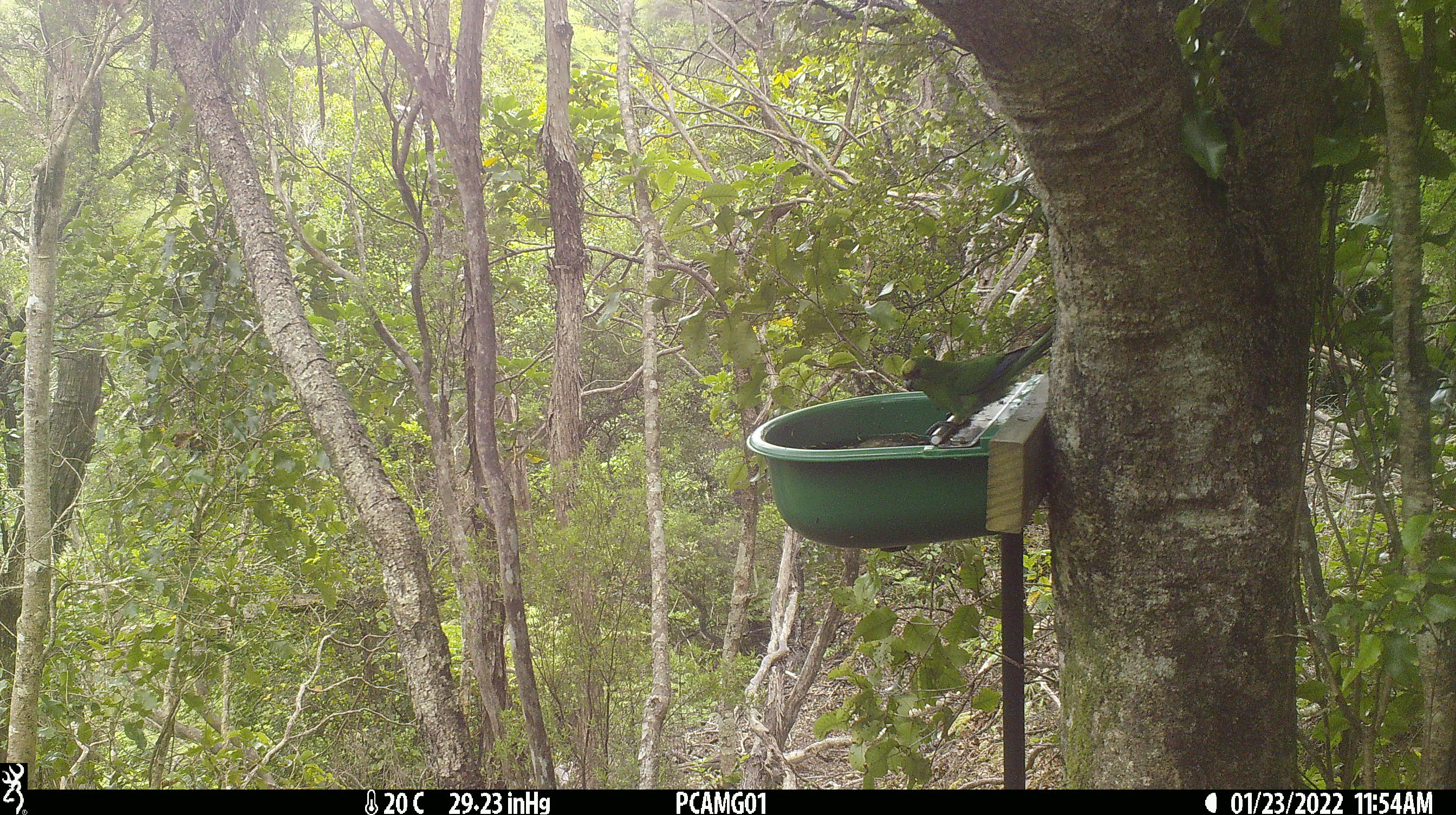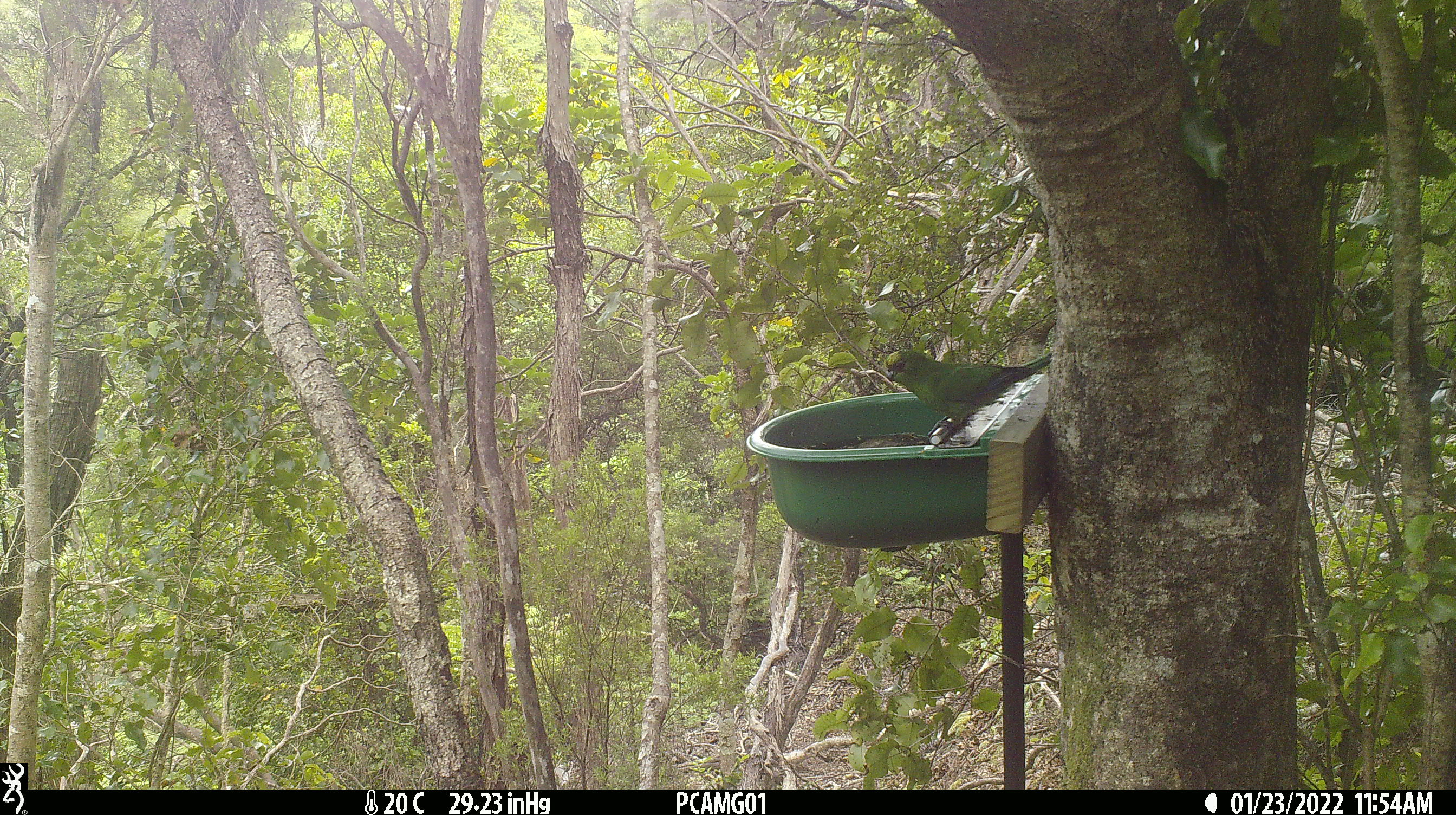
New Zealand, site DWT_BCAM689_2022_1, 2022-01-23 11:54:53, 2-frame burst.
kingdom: Animalia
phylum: Chordata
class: Aves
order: Psittaciformes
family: Psittaculidae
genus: Cyanoramphus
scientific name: Cyanoramphus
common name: parakeet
Parakeet (Cyanoramphus).